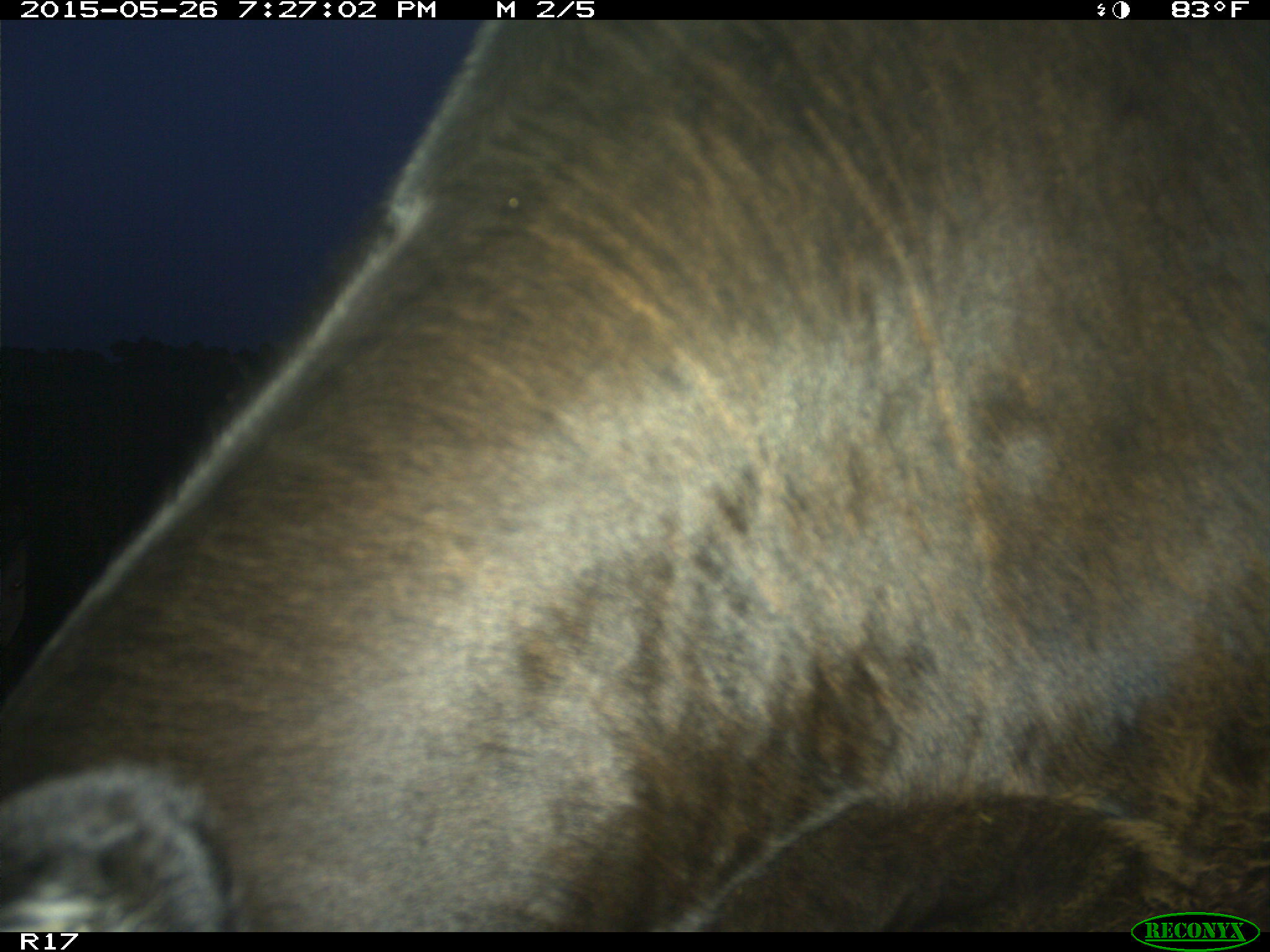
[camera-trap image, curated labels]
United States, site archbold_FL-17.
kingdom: Animalia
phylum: Chordata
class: Mammalia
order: Artiodactyla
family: Bovidae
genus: Bos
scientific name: Bos taurus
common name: domestic cow